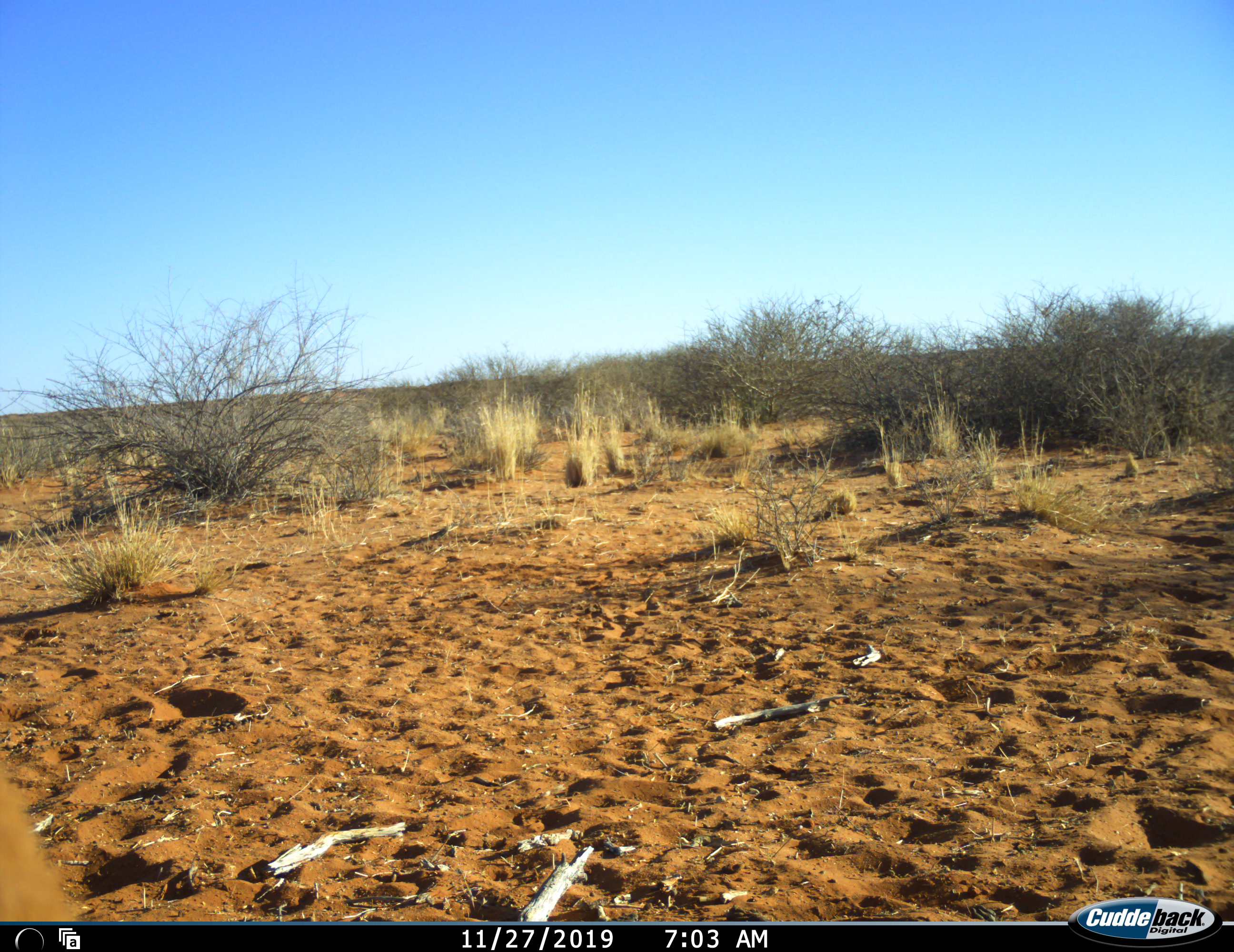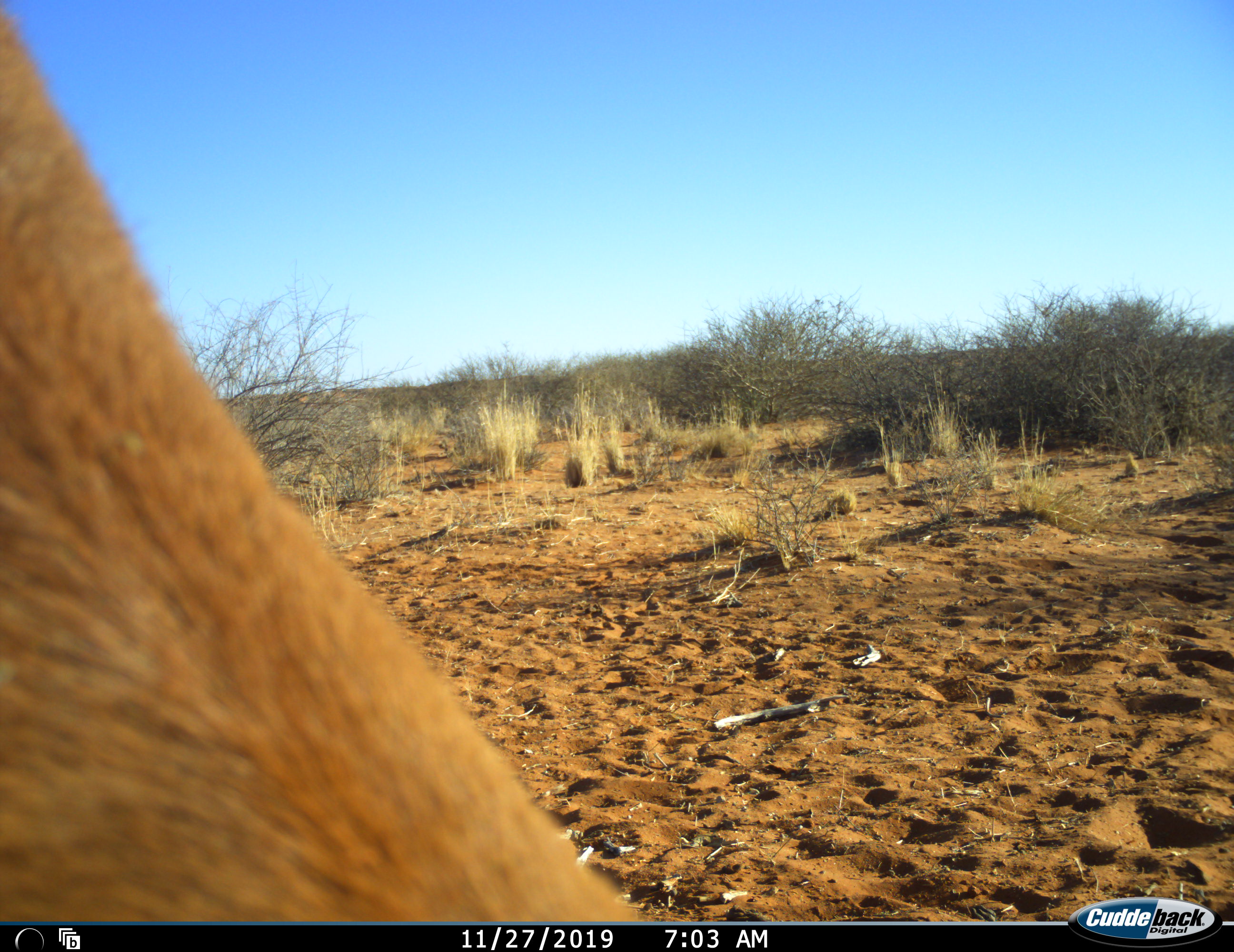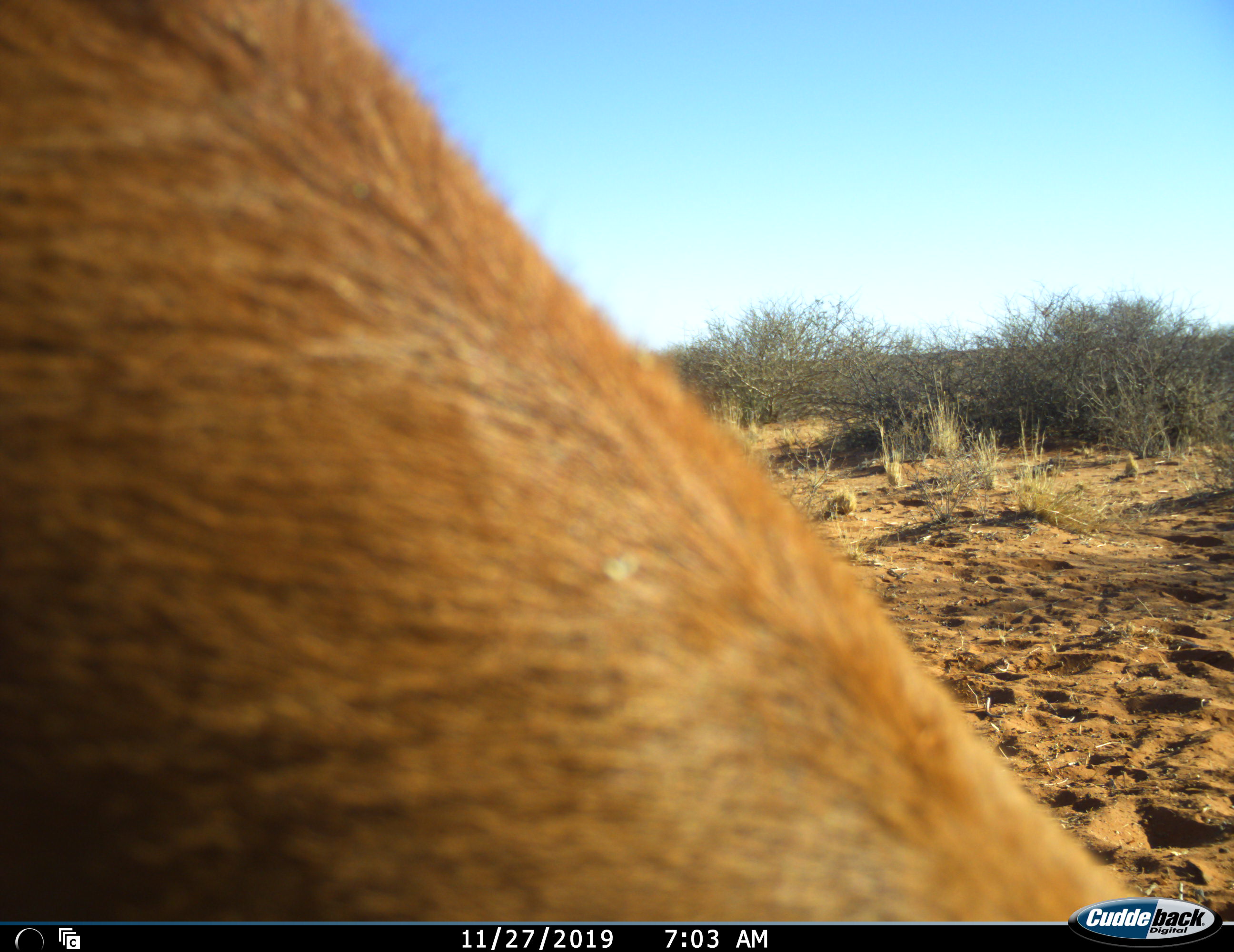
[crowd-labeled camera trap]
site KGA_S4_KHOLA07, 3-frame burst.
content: unidentified animal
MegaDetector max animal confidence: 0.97